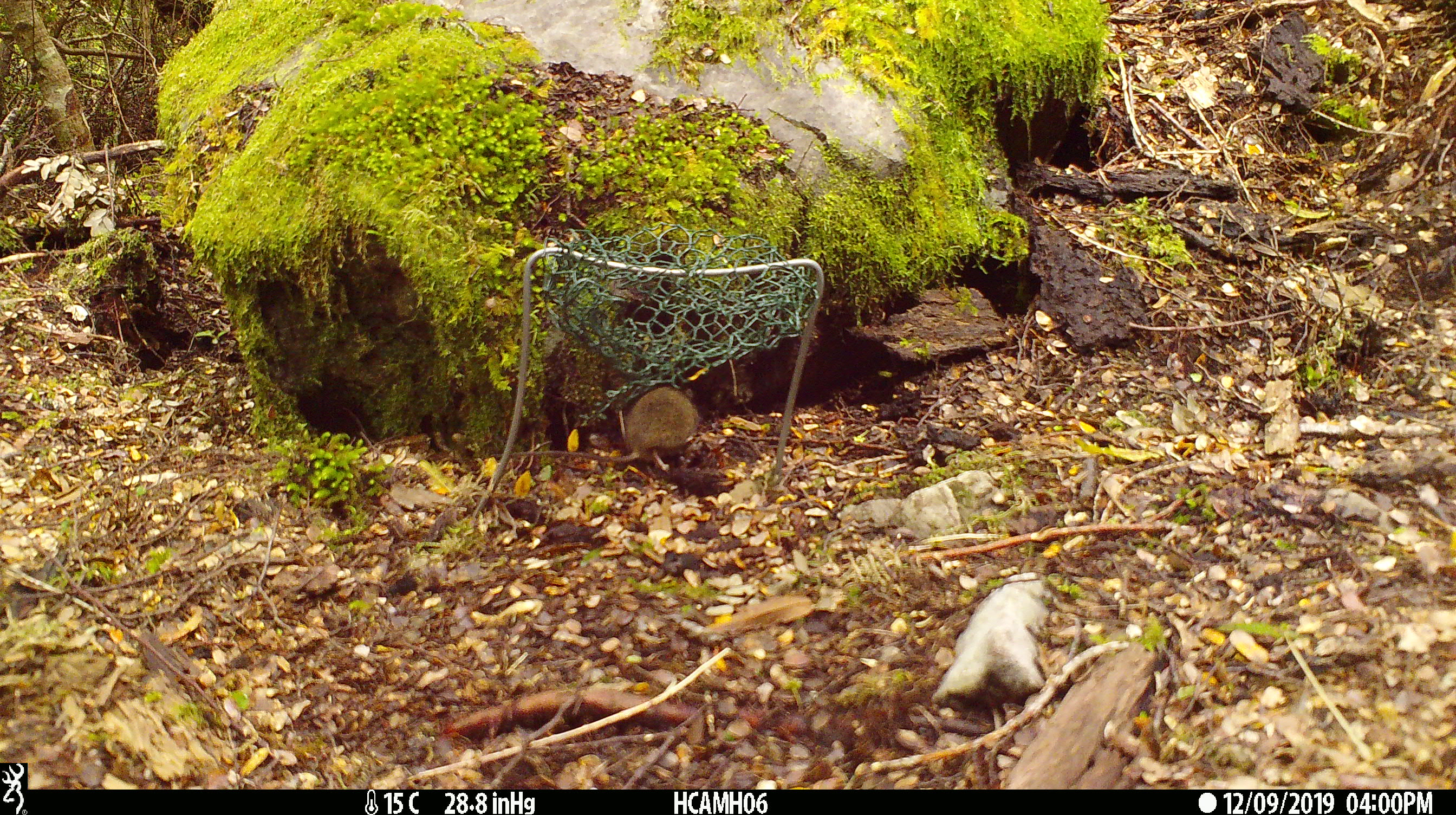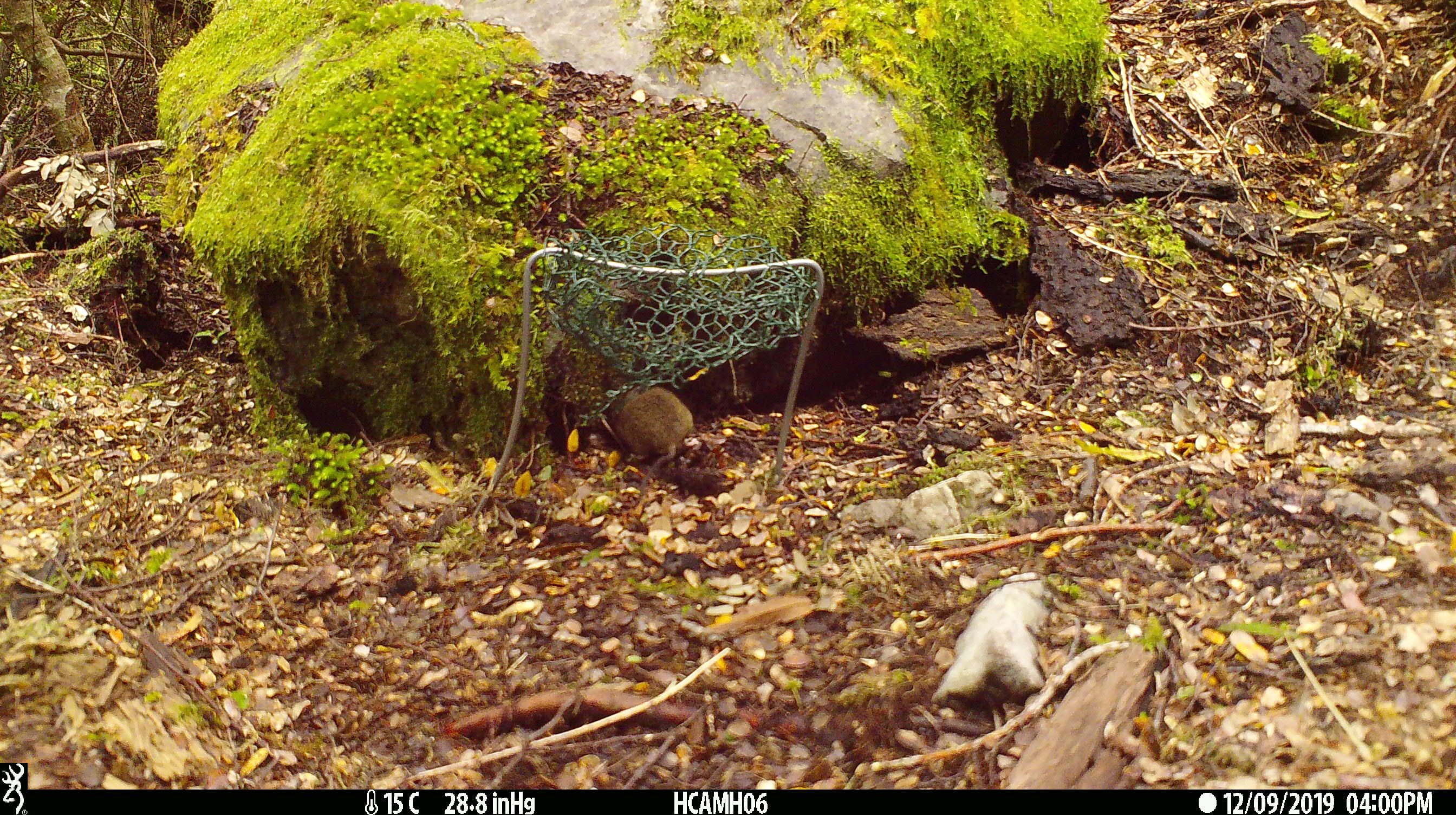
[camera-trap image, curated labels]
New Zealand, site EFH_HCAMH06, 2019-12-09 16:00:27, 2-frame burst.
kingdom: Animalia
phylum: Chordata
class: Mammalia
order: Rodentia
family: Muridae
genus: Mus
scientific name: Mus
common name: mouse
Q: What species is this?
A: Mouse (Mus).